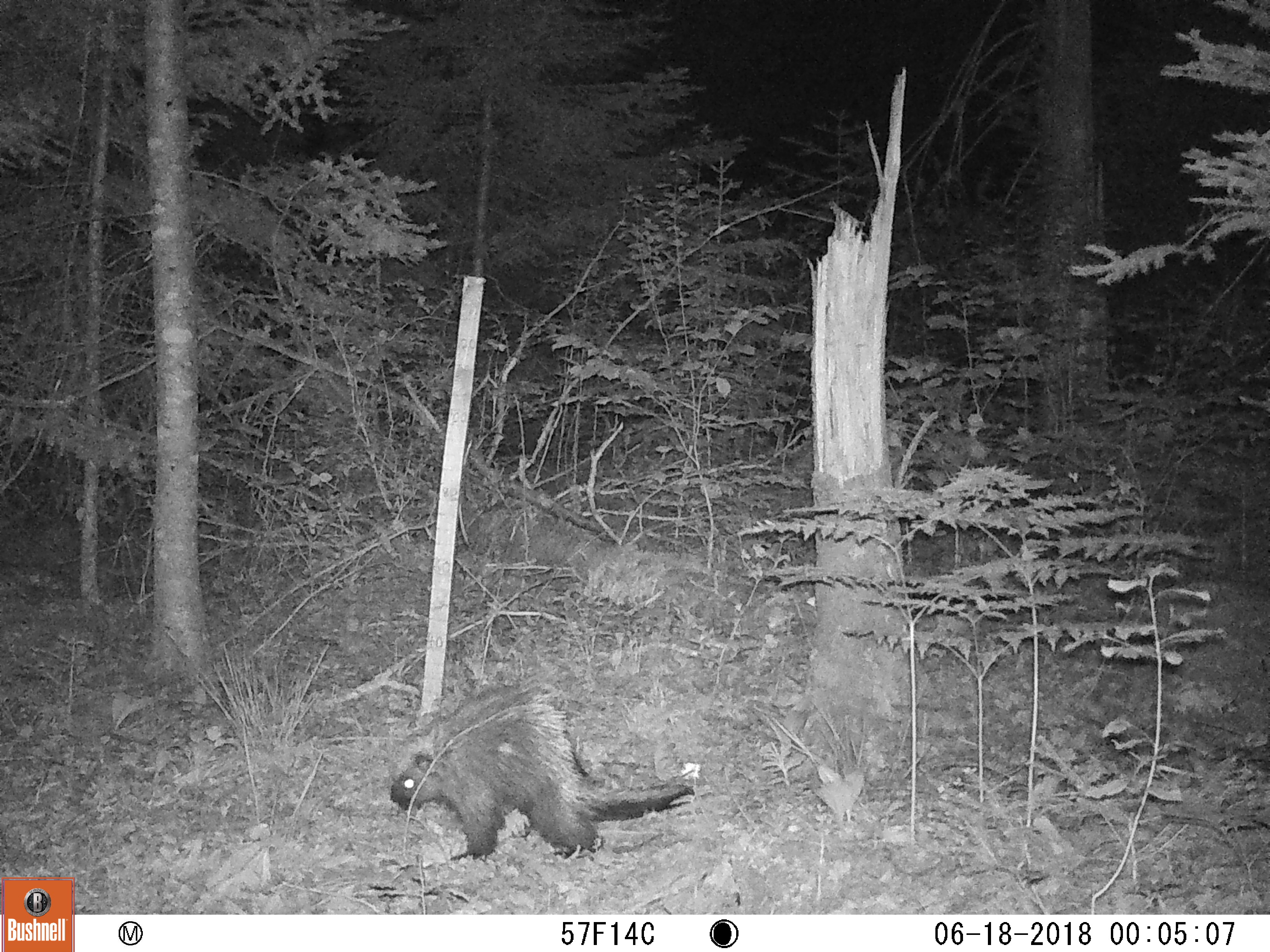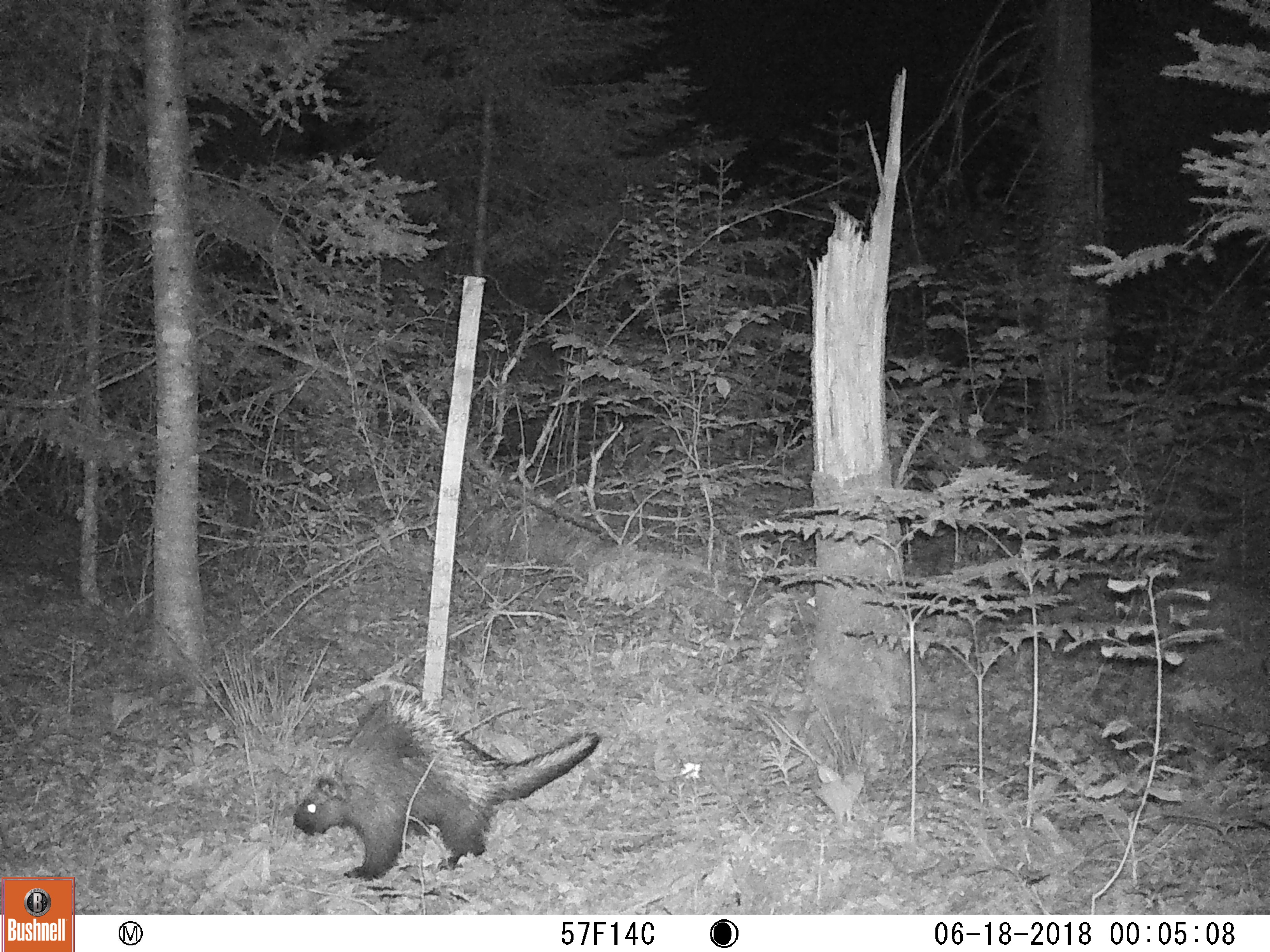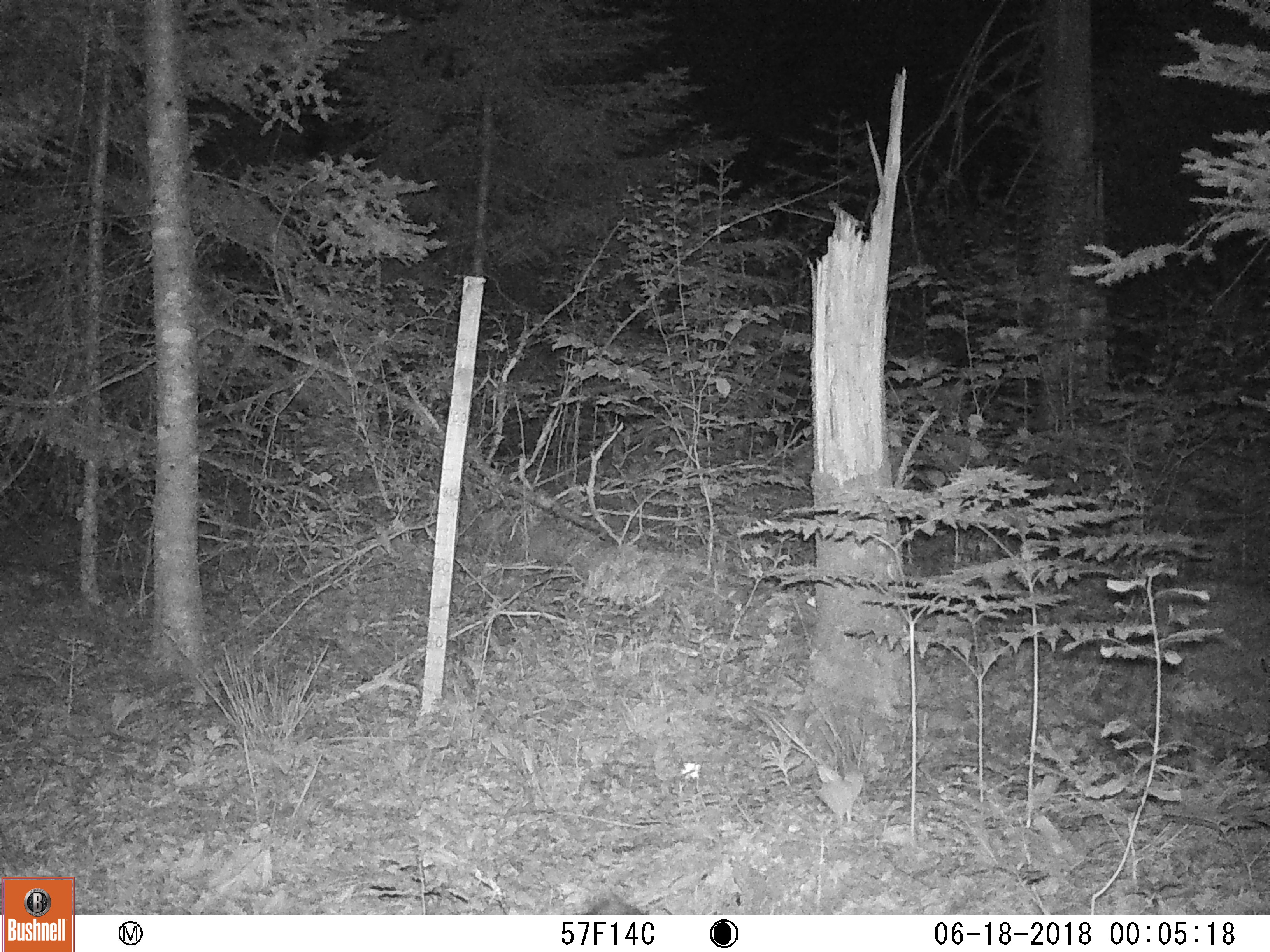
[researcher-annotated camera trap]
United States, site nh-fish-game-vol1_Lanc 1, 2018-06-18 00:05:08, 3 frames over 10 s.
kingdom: Animalia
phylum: Chordata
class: Mammalia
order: Rodentia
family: Erethizontidae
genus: Erethizon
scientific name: Erethizon dorsatum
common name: porcupine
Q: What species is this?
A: Porcupine (Erethizon dorsatum).